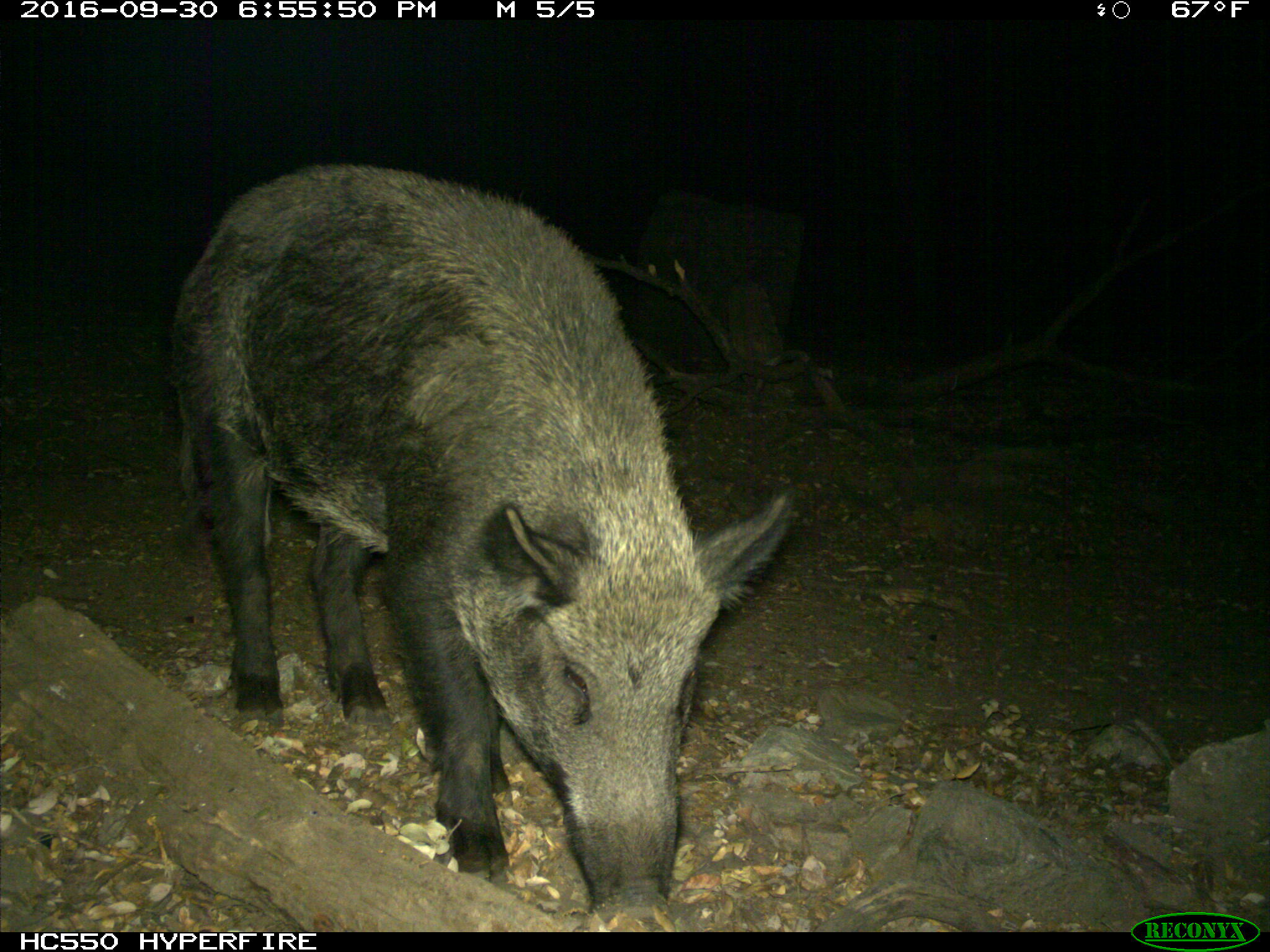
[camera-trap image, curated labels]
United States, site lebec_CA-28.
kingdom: Animalia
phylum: Chordata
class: Mammalia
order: Artiodactyla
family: Suidae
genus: Sus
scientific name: Sus scrofa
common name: wild boar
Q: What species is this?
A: Sus scrofa (wild boar).